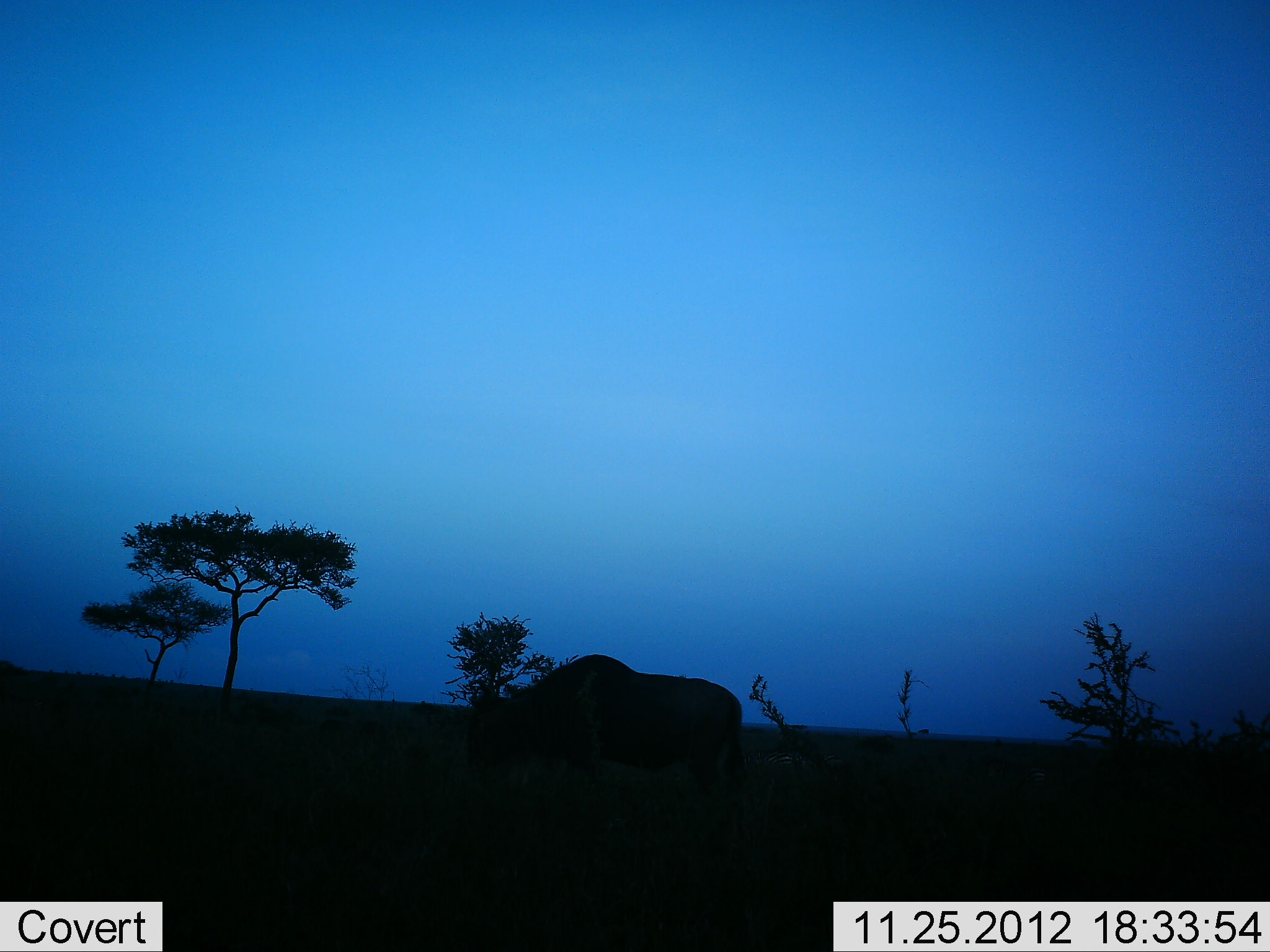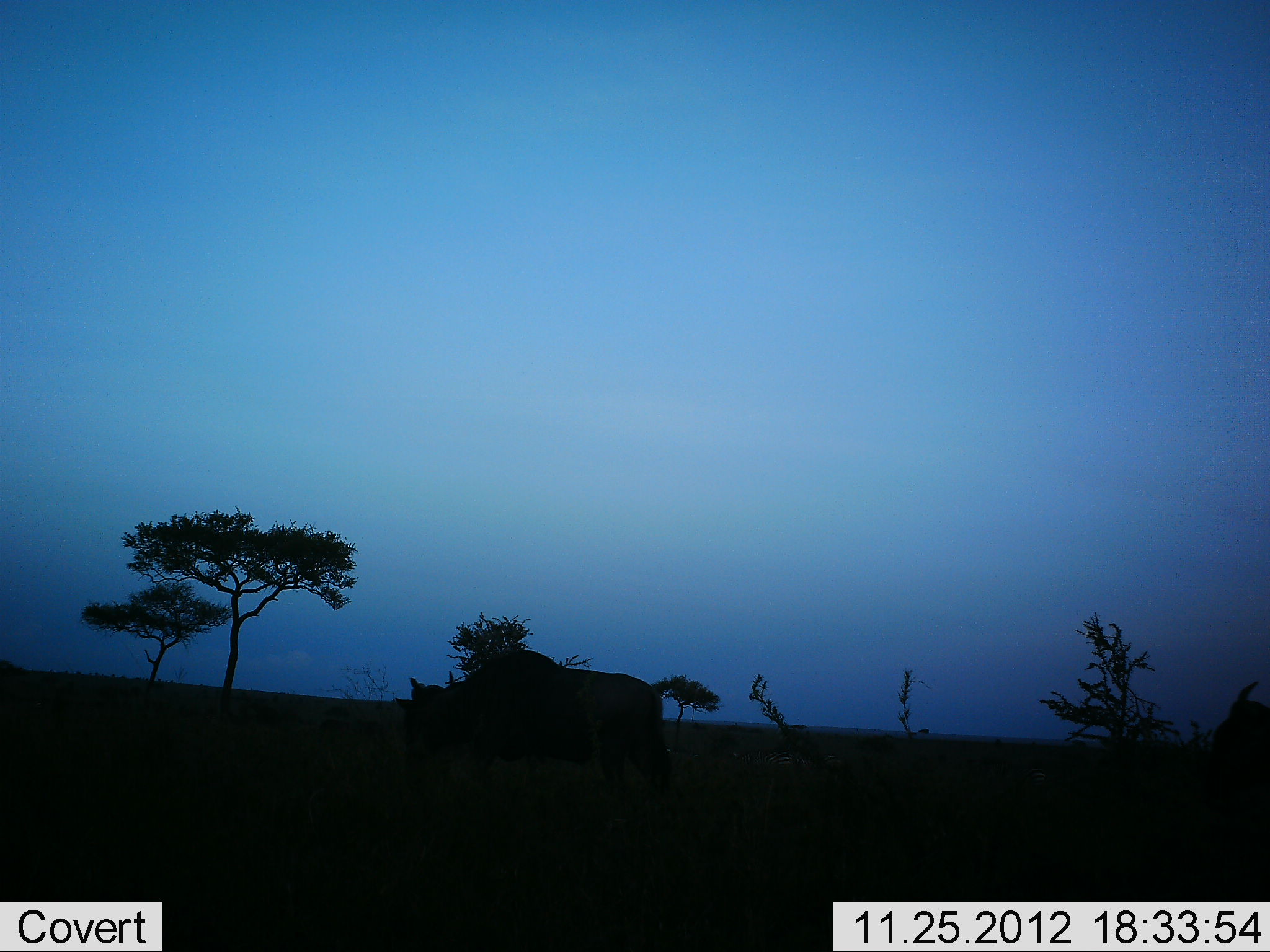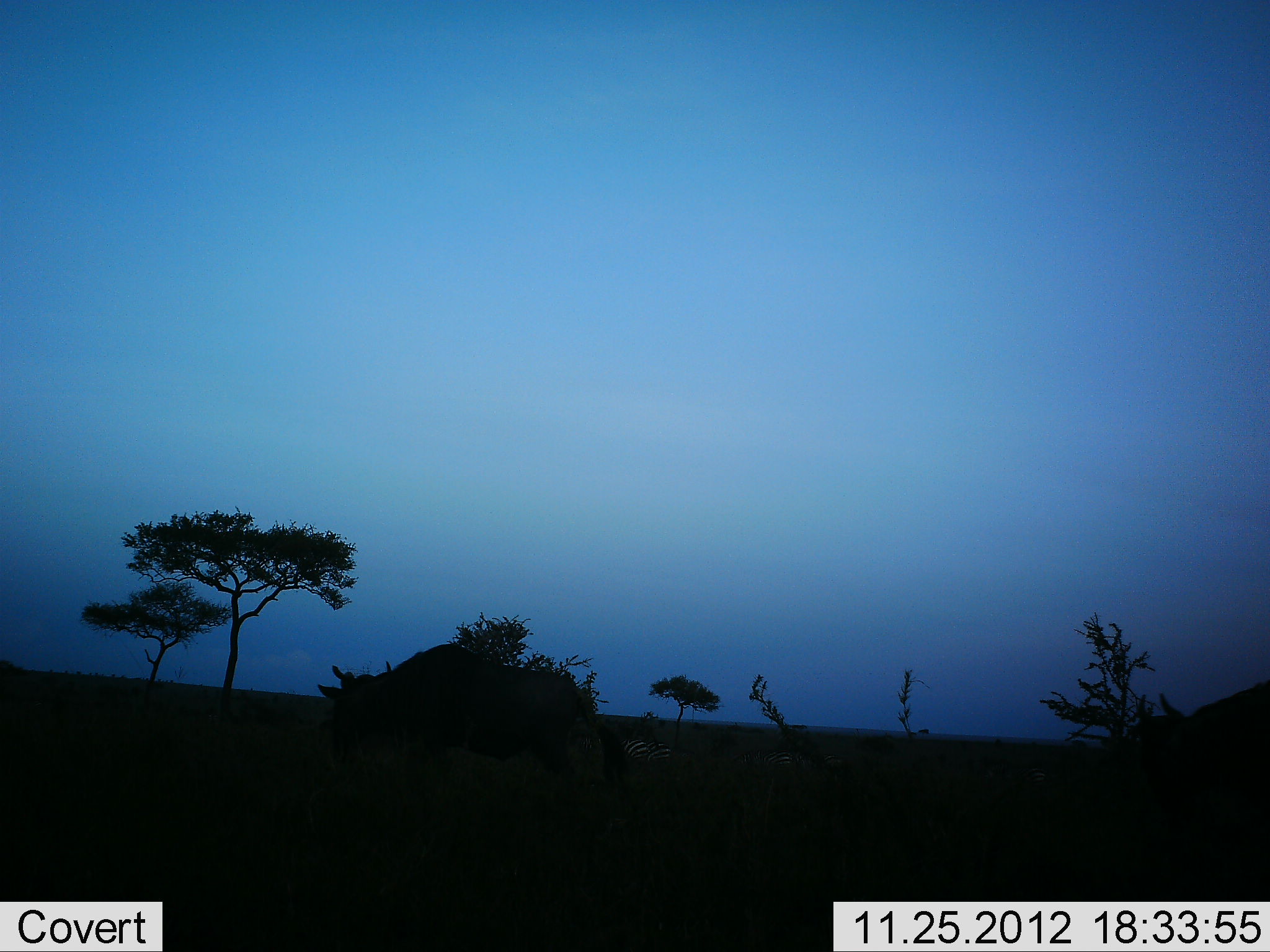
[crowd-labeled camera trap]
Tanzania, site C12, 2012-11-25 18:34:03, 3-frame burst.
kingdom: Animalia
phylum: Chordata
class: Mammalia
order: Artiodactyla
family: Bovidae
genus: Connochaetes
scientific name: Connochaetes taurinus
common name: blue wildebeest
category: wildebeest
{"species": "wildebeest (blue wildebeest) (Connochaetes taurinus)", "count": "2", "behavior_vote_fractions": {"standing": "0%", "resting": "0%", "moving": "100%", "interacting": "0%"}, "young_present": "0%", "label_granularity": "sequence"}